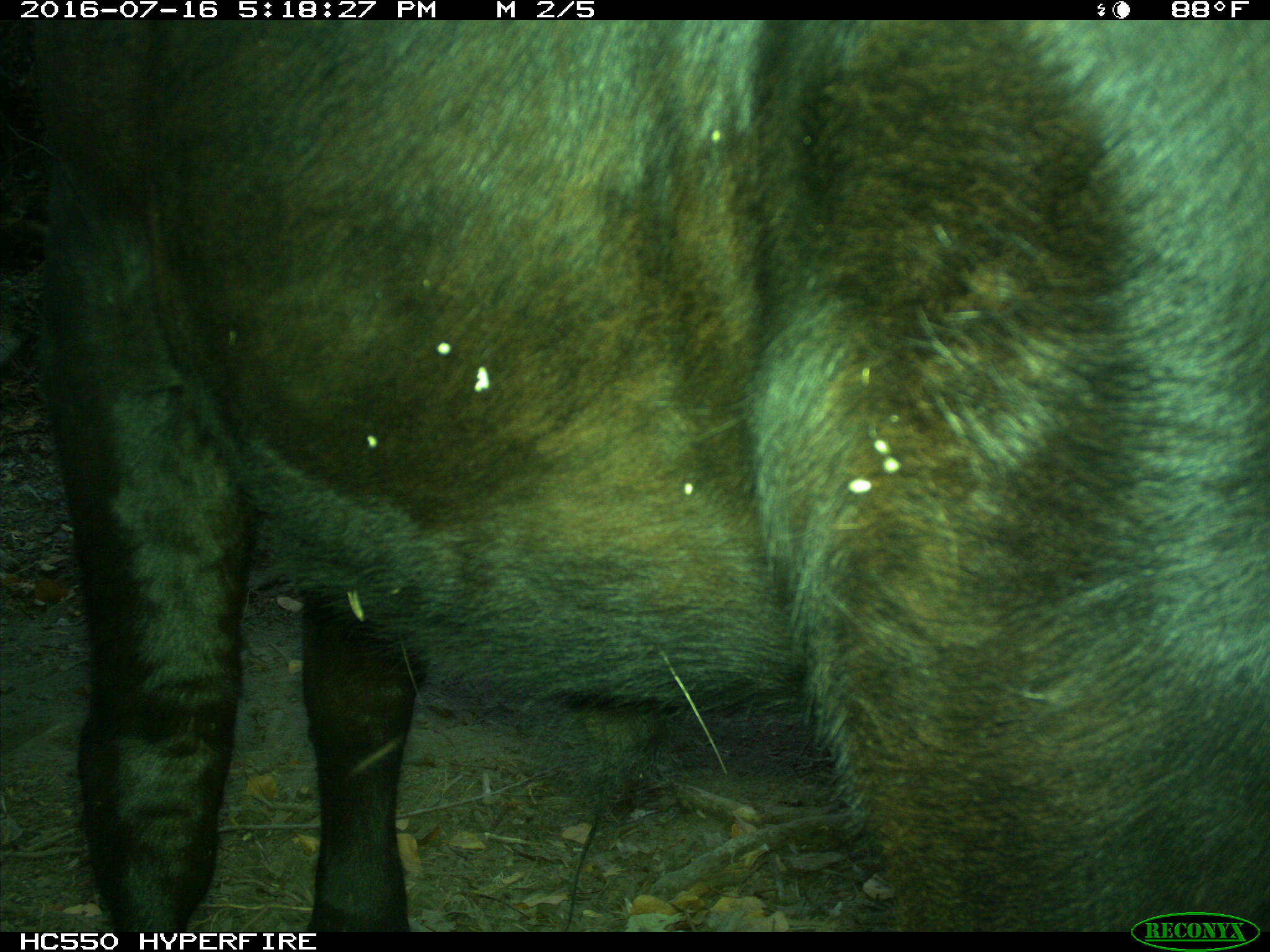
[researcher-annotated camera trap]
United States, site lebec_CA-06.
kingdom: Animalia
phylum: Chordata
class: Mammalia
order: Artiodactyla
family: Bovidae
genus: Bos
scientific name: Bos taurus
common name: domestic cow